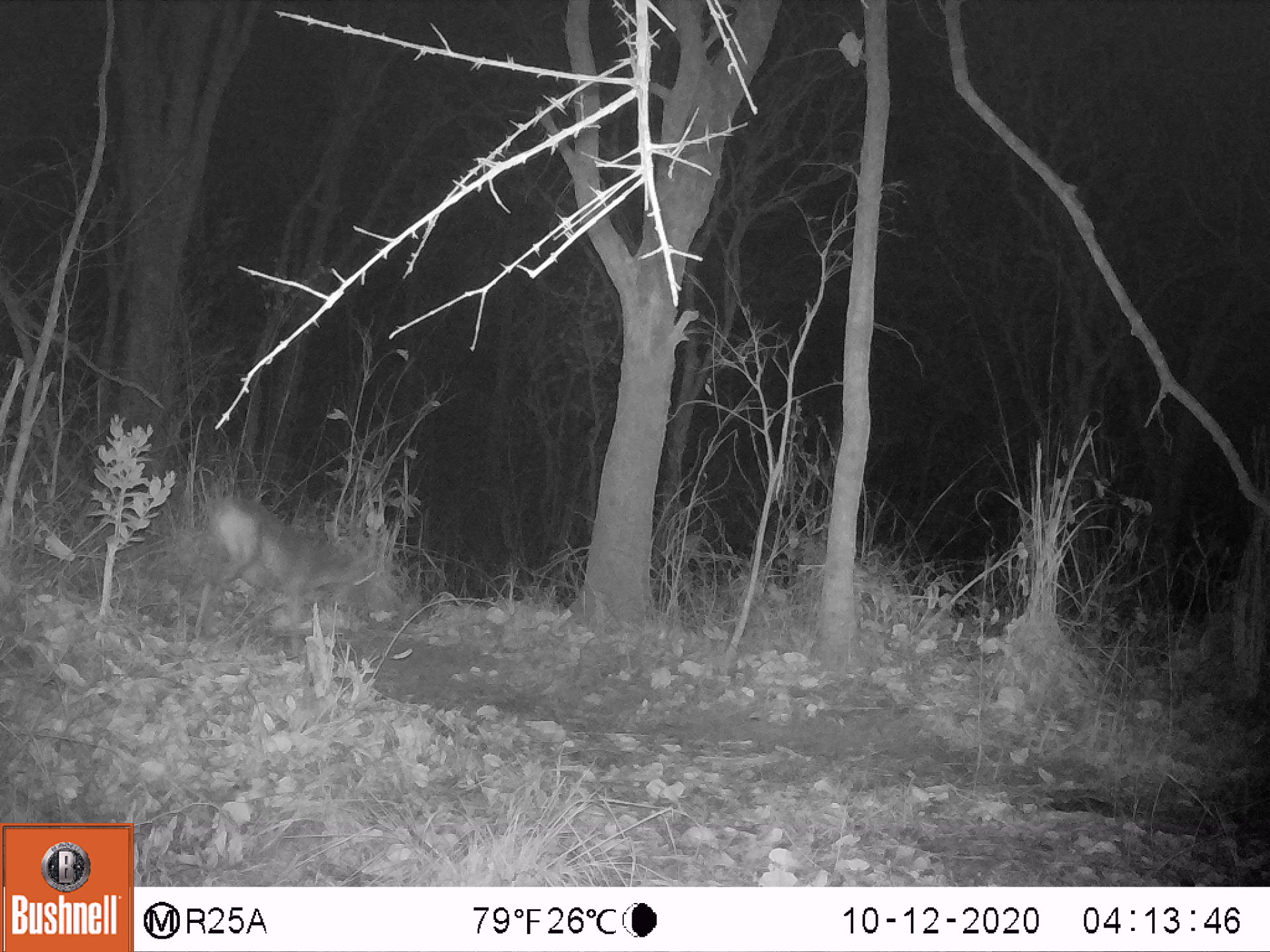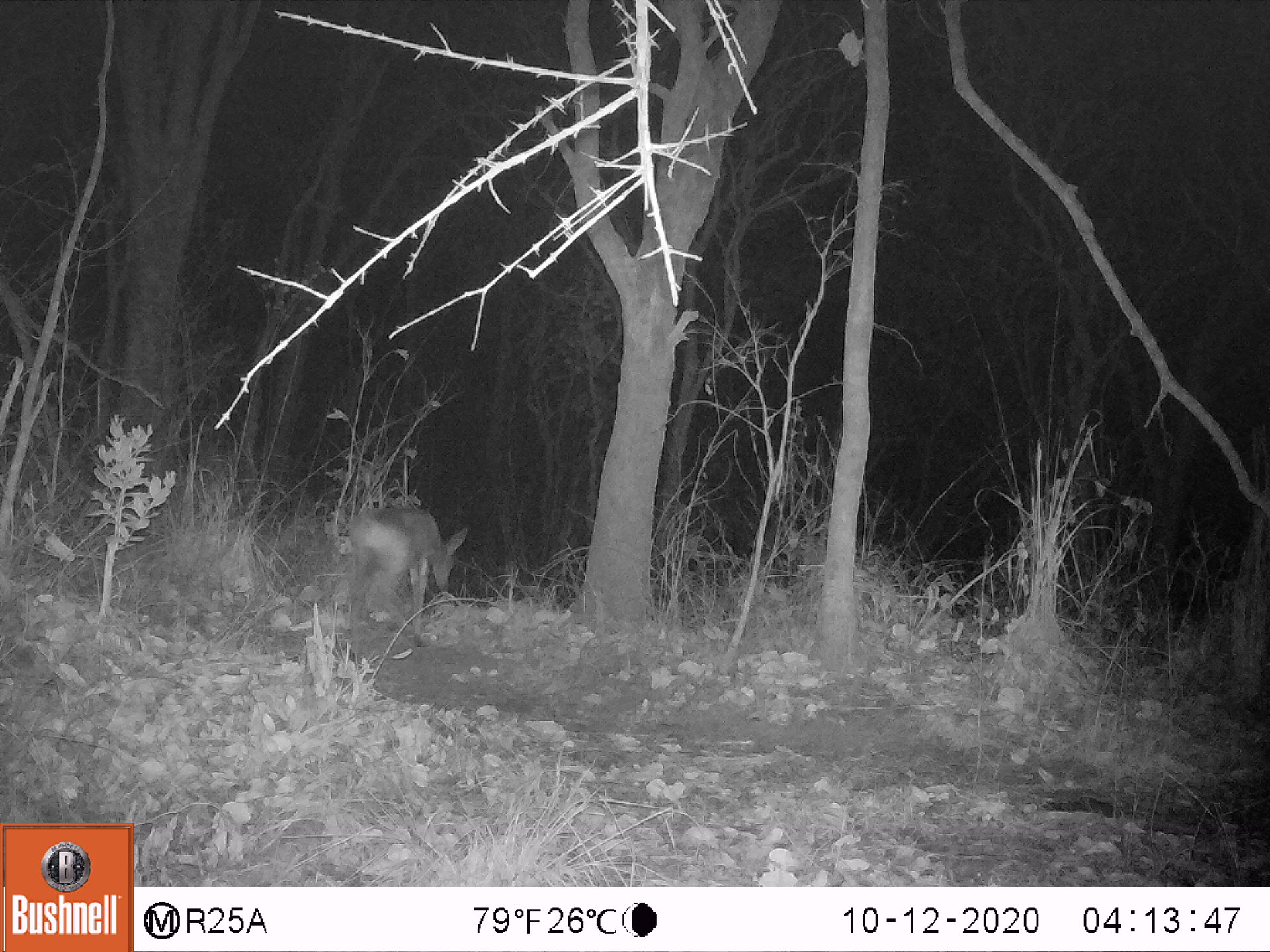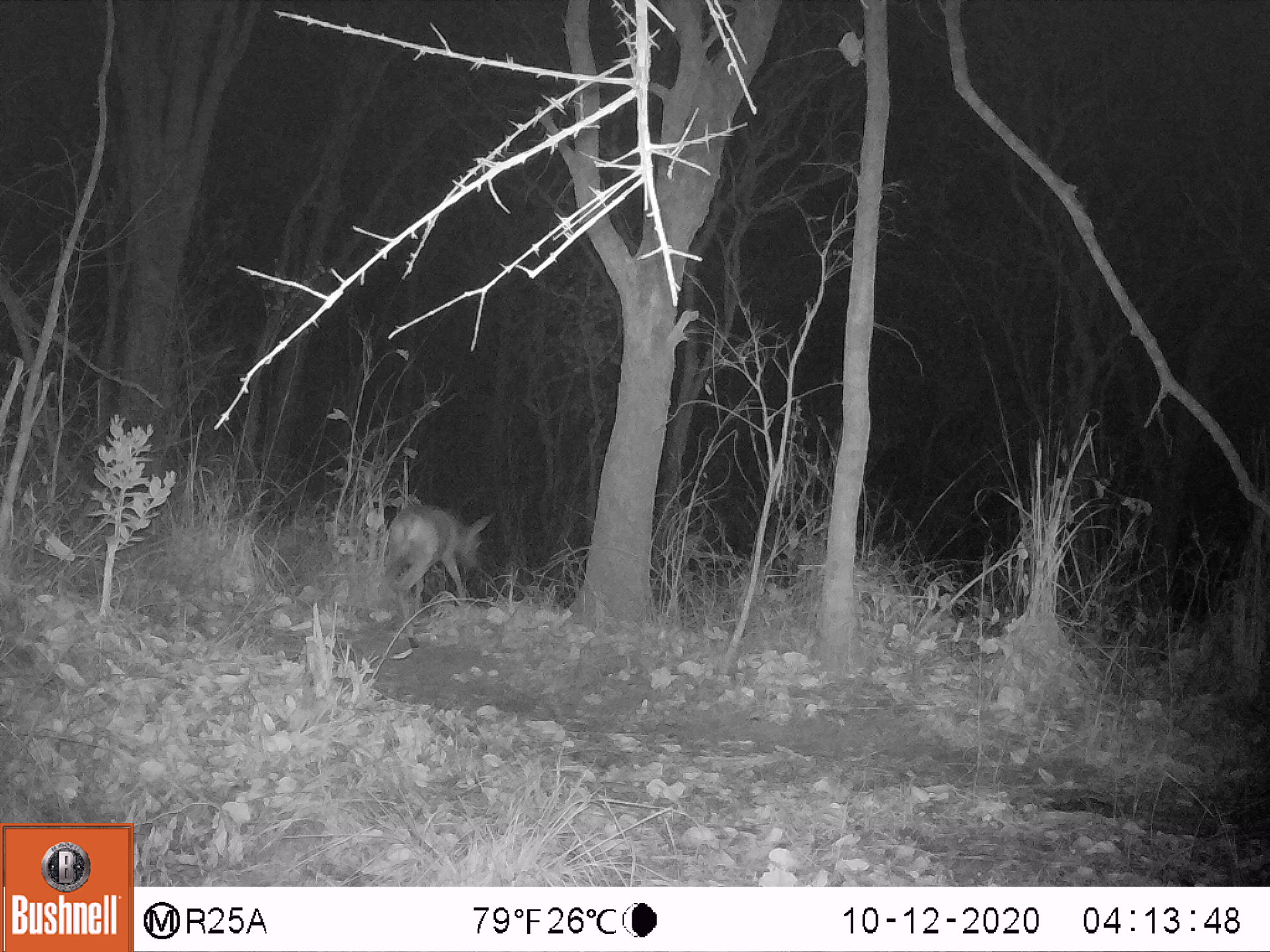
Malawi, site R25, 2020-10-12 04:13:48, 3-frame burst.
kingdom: Animalia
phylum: Chordata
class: Mammalia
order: Artiodactyla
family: Bovidae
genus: Sylvicapra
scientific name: Sylvicapra grimmia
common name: common duiker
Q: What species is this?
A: Common duiker (Sylvicapra grimmia).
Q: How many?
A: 1.